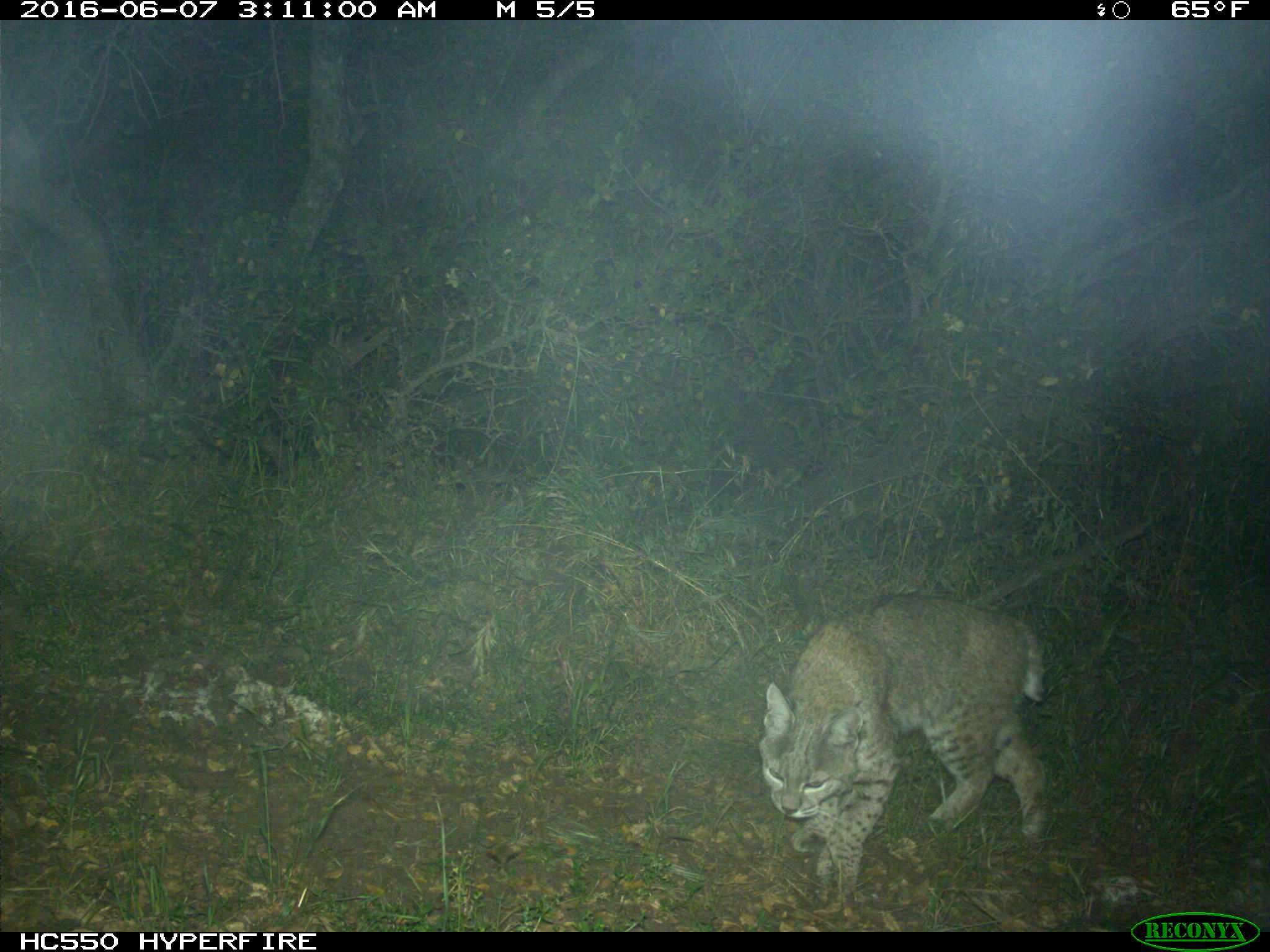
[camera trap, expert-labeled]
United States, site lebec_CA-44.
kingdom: Animalia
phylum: Chordata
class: Mammalia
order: Carnivora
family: Felidae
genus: Lynx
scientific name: Lynx rufus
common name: bobcat